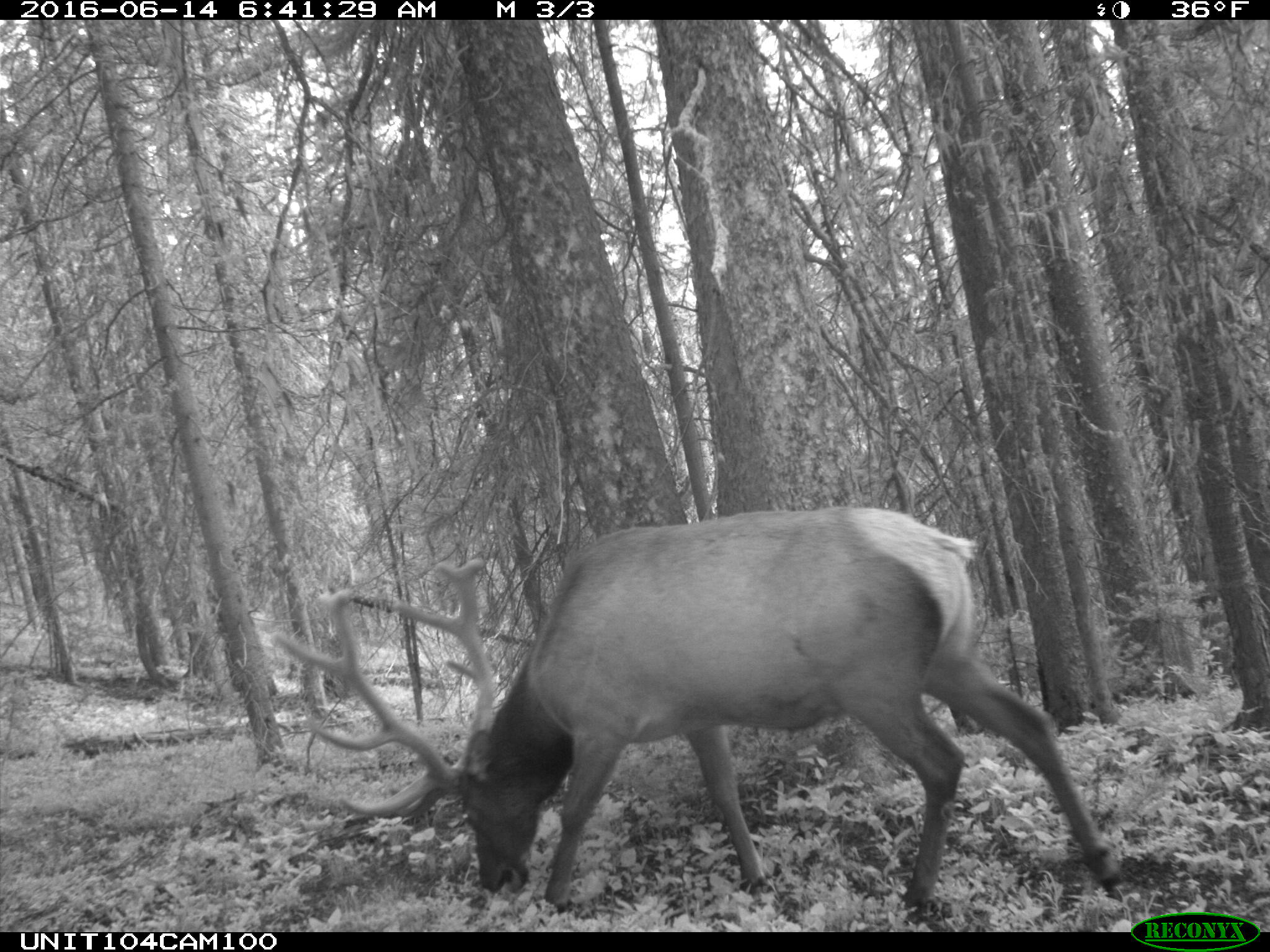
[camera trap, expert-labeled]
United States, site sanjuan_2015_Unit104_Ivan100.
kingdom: Animalia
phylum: Chordata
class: Mammalia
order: Artiodactyla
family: Cervidae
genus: Cervus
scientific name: Cervus elaphus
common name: red deer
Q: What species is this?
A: Cervus elaphus (red deer).